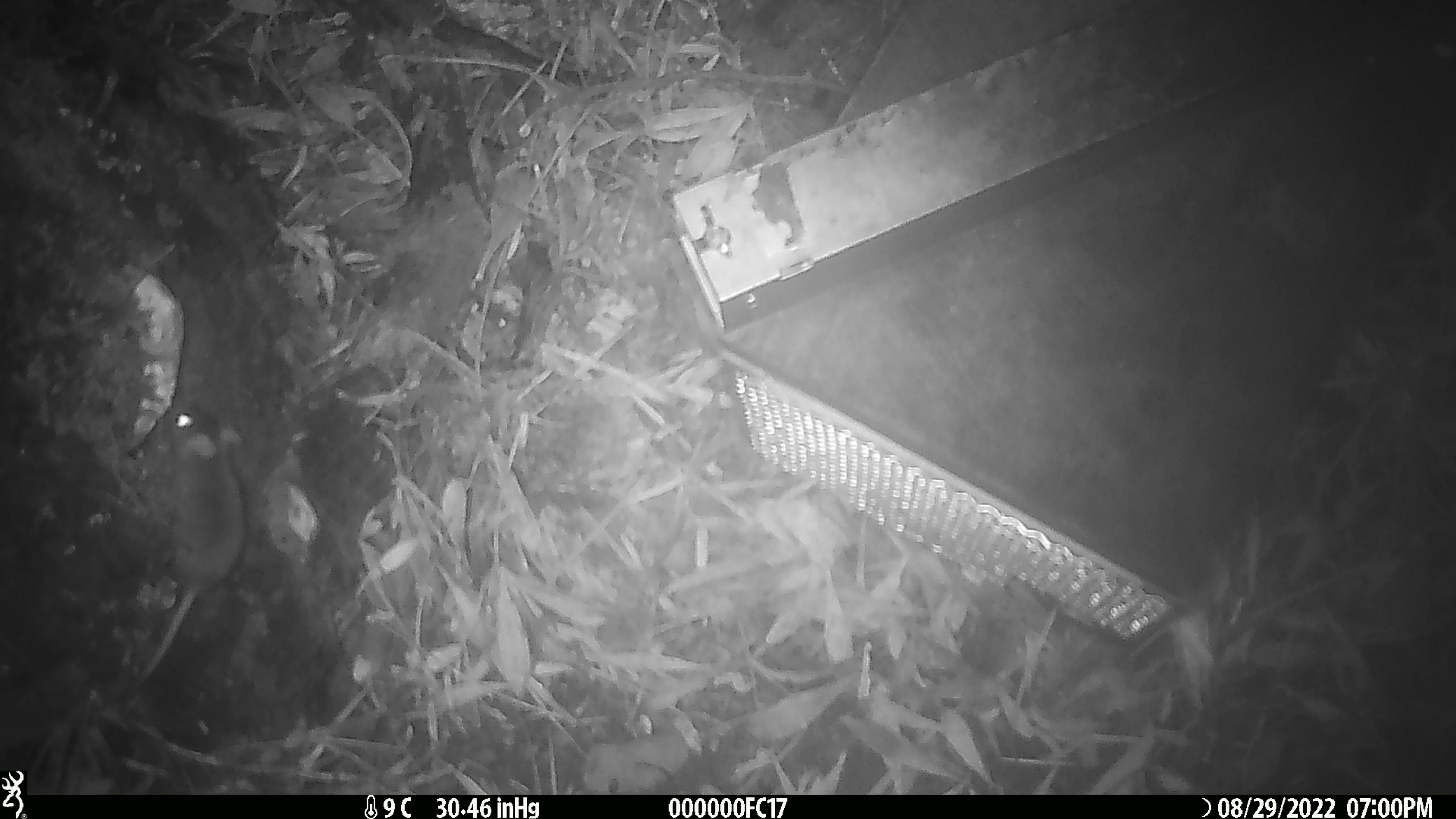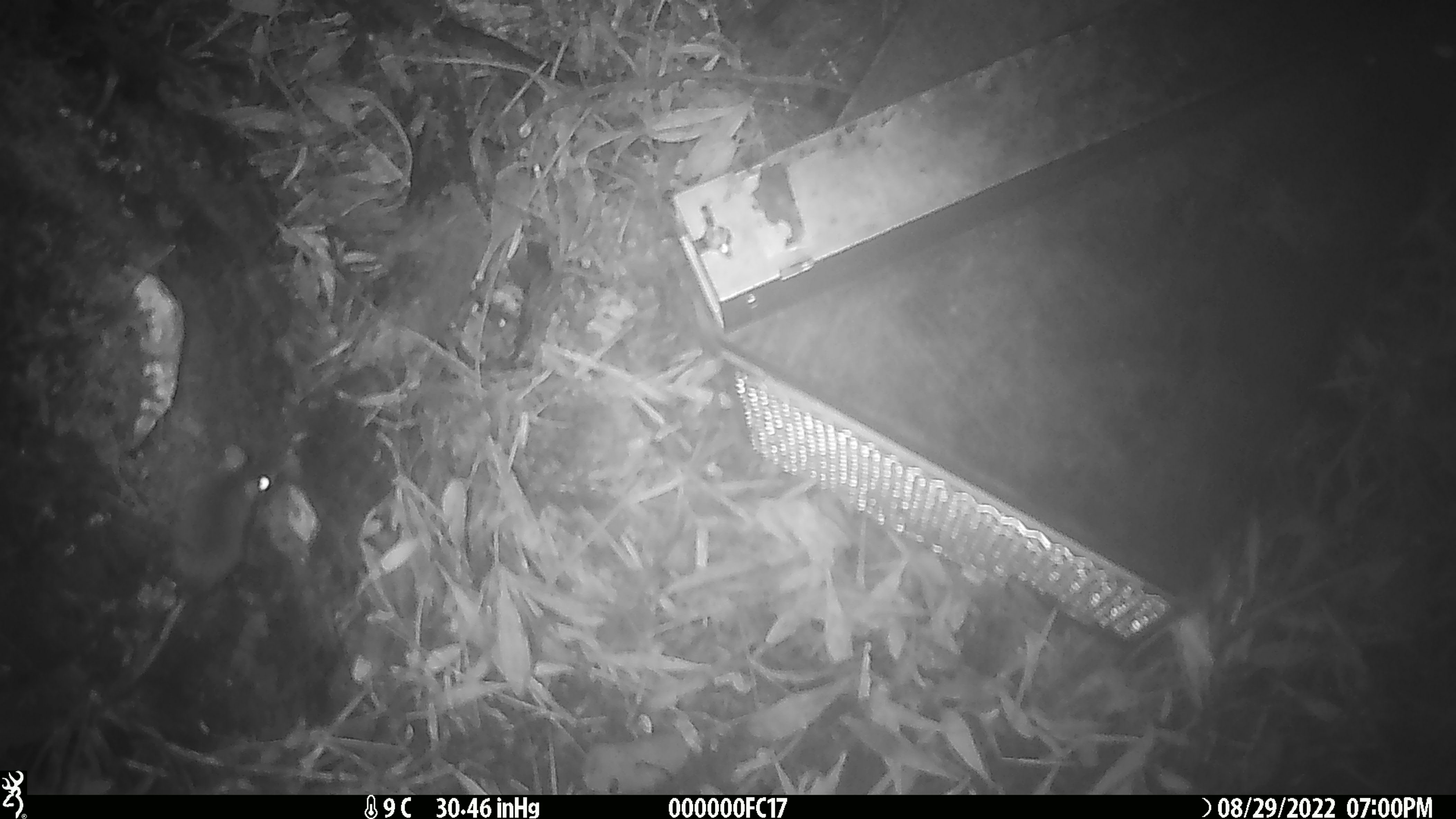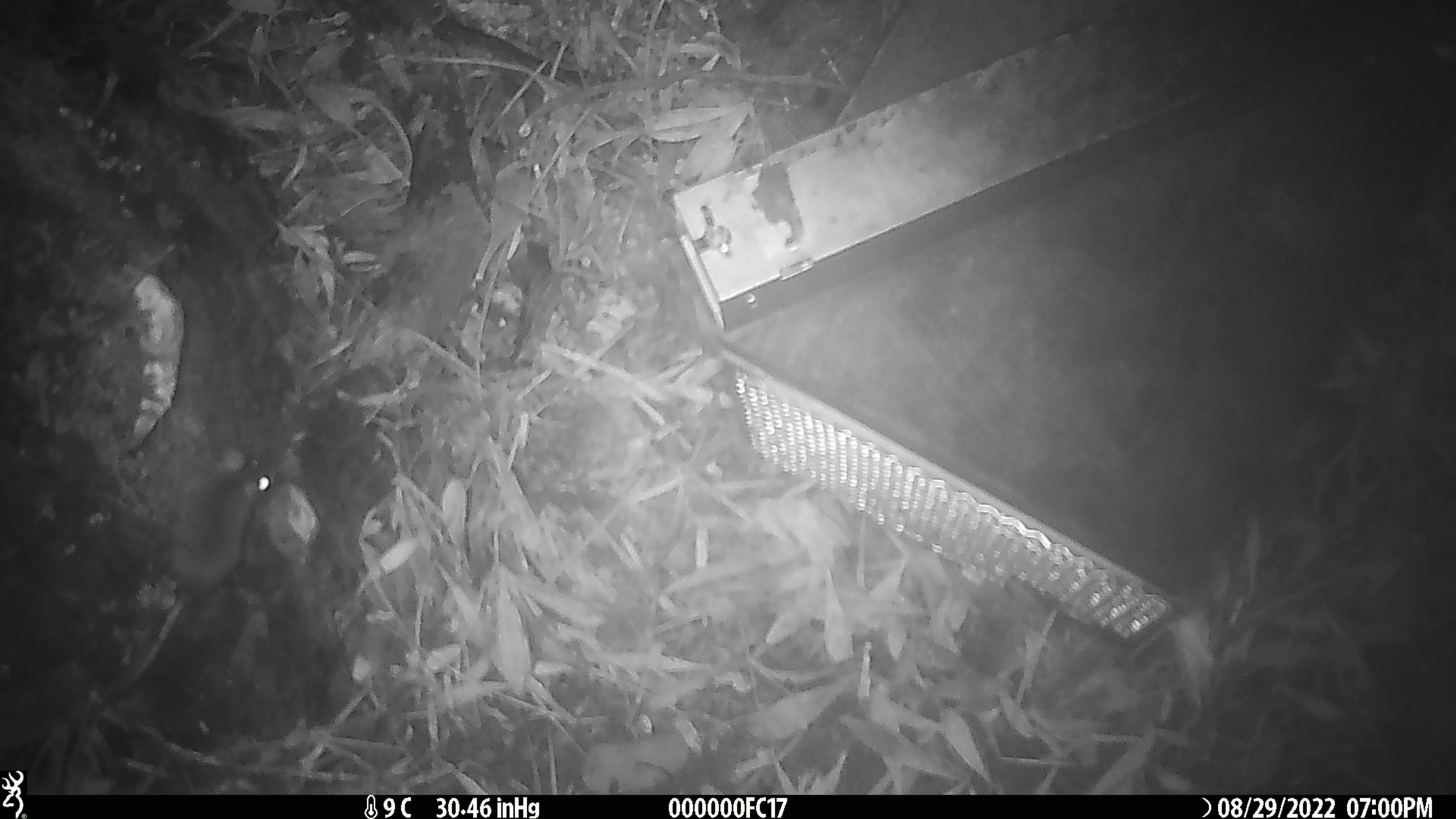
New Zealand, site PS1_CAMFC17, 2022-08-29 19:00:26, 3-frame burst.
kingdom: Animalia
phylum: Chordata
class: Mammalia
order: Rodentia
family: Muridae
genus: Mus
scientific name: Mus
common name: mouse